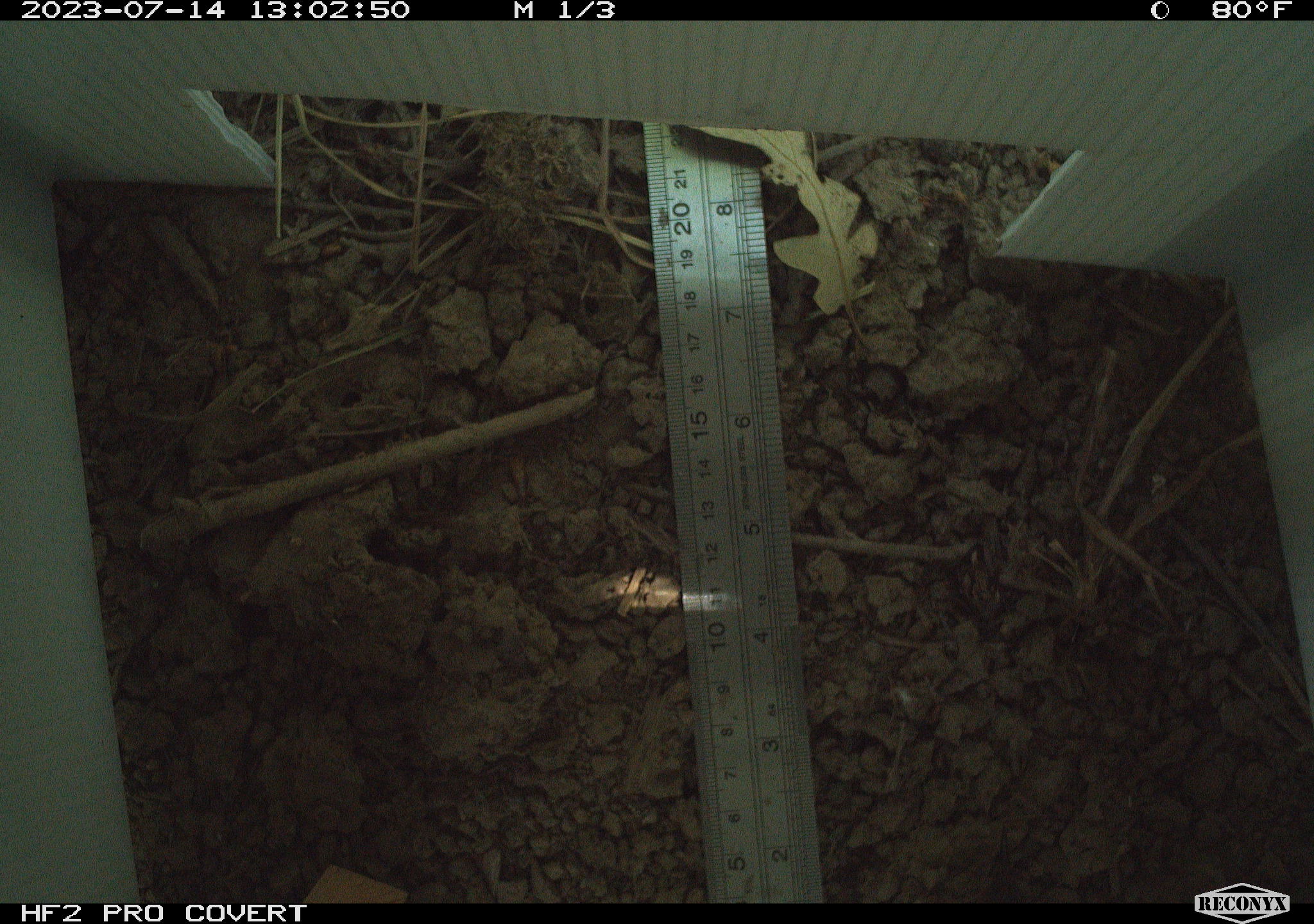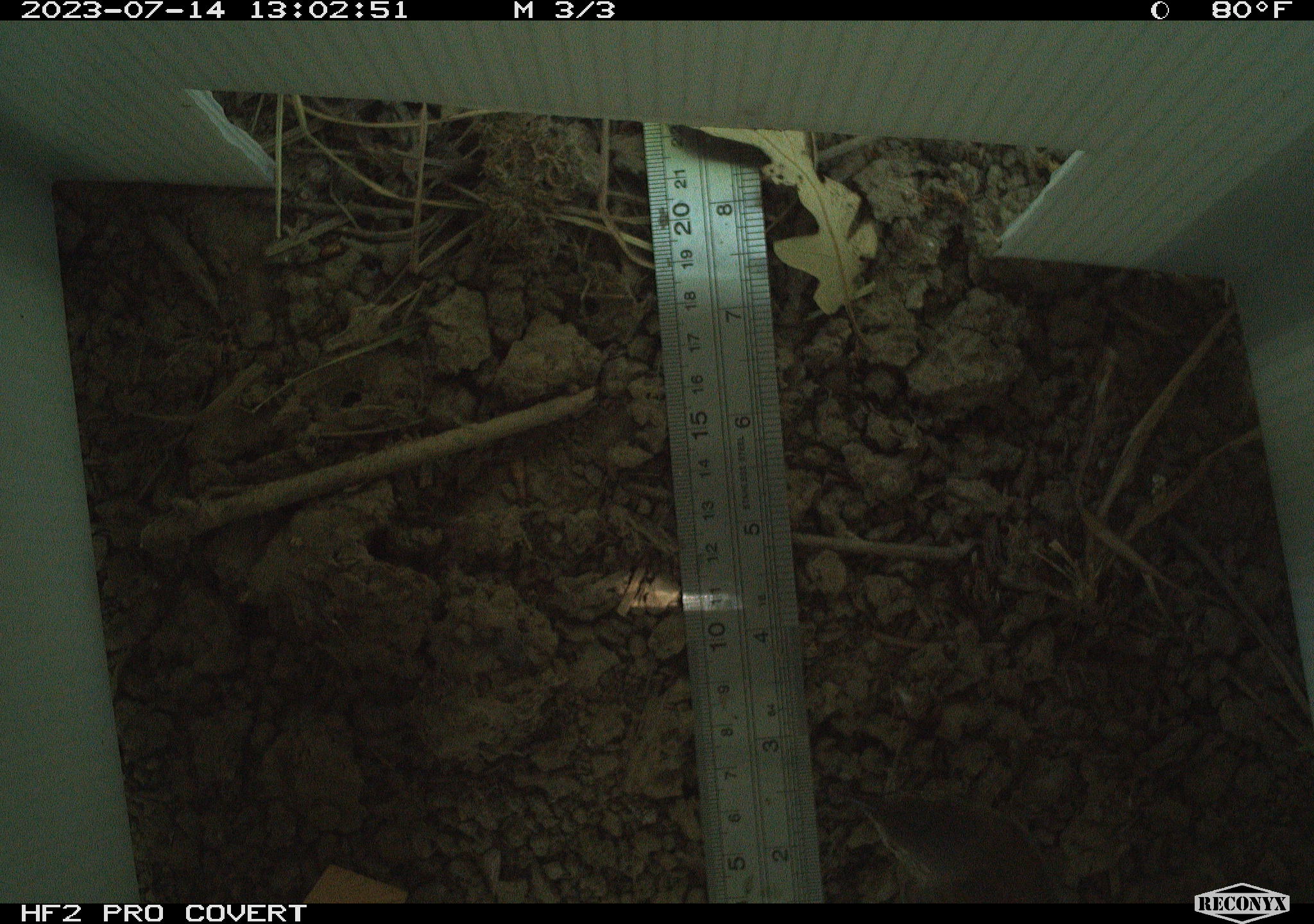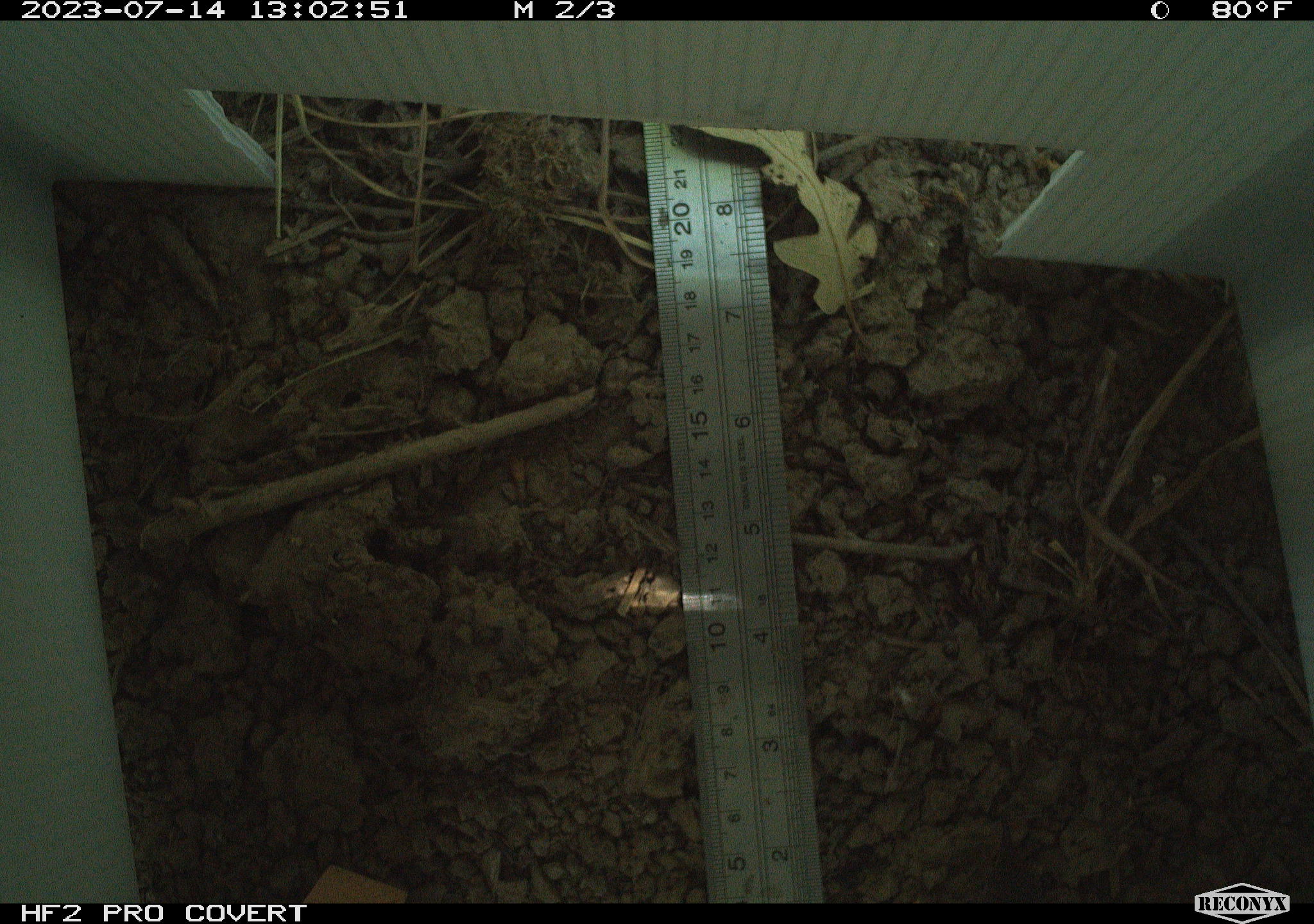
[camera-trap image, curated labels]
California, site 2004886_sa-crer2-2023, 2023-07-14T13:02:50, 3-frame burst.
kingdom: Animalia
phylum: Chordata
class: Aves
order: Passeriformes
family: Troglodytidae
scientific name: Troglodytidae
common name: wren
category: troglodytidae family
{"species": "troglodytidae family (wren) (Troglodytidae)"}